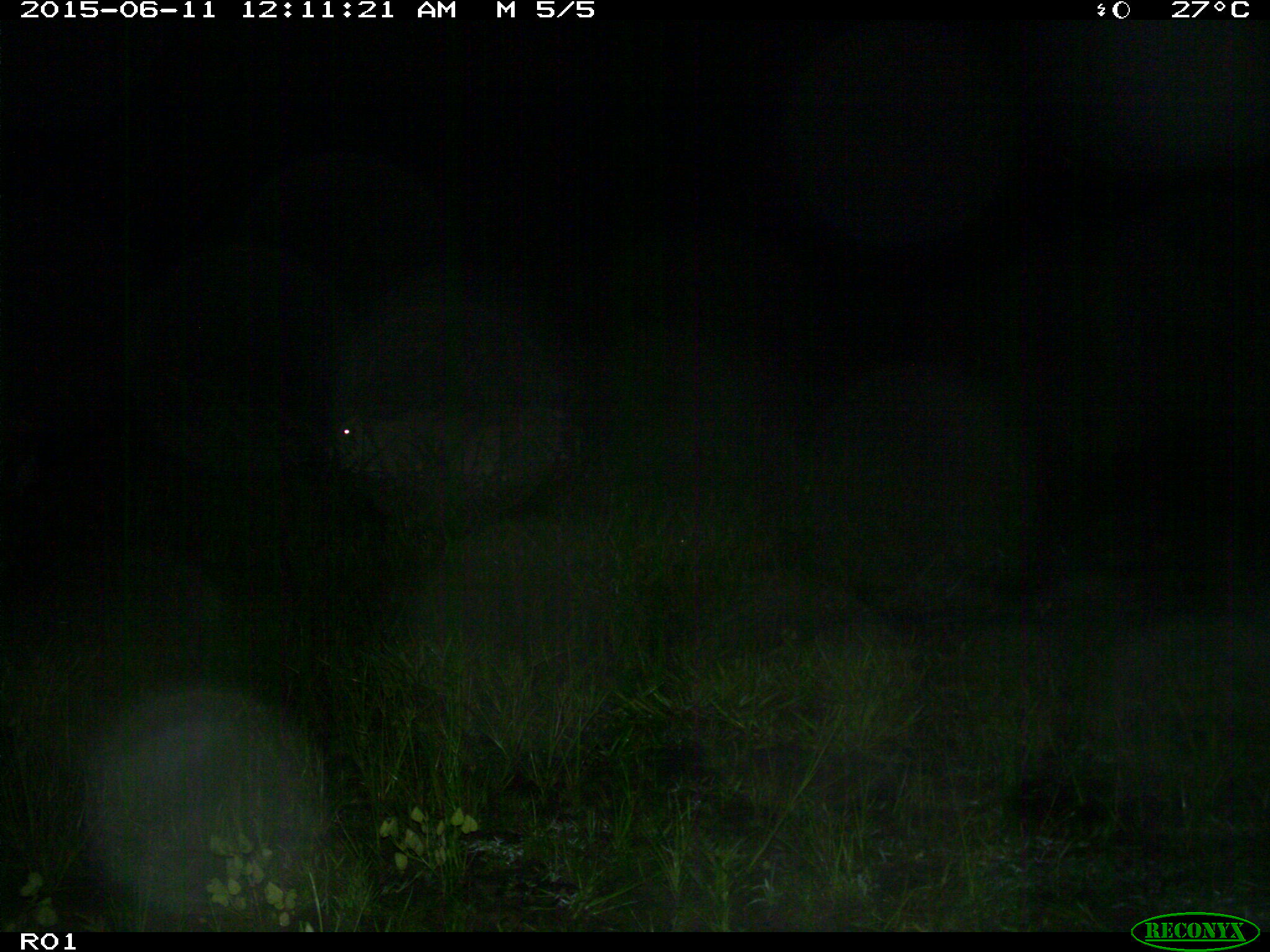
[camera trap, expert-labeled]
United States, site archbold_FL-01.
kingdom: Animalia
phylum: Chordata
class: Mammalia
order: Artiodactyla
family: Bovidae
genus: Bos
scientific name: Bos taurus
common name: domestic cow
Bos taurus (domestic cow).